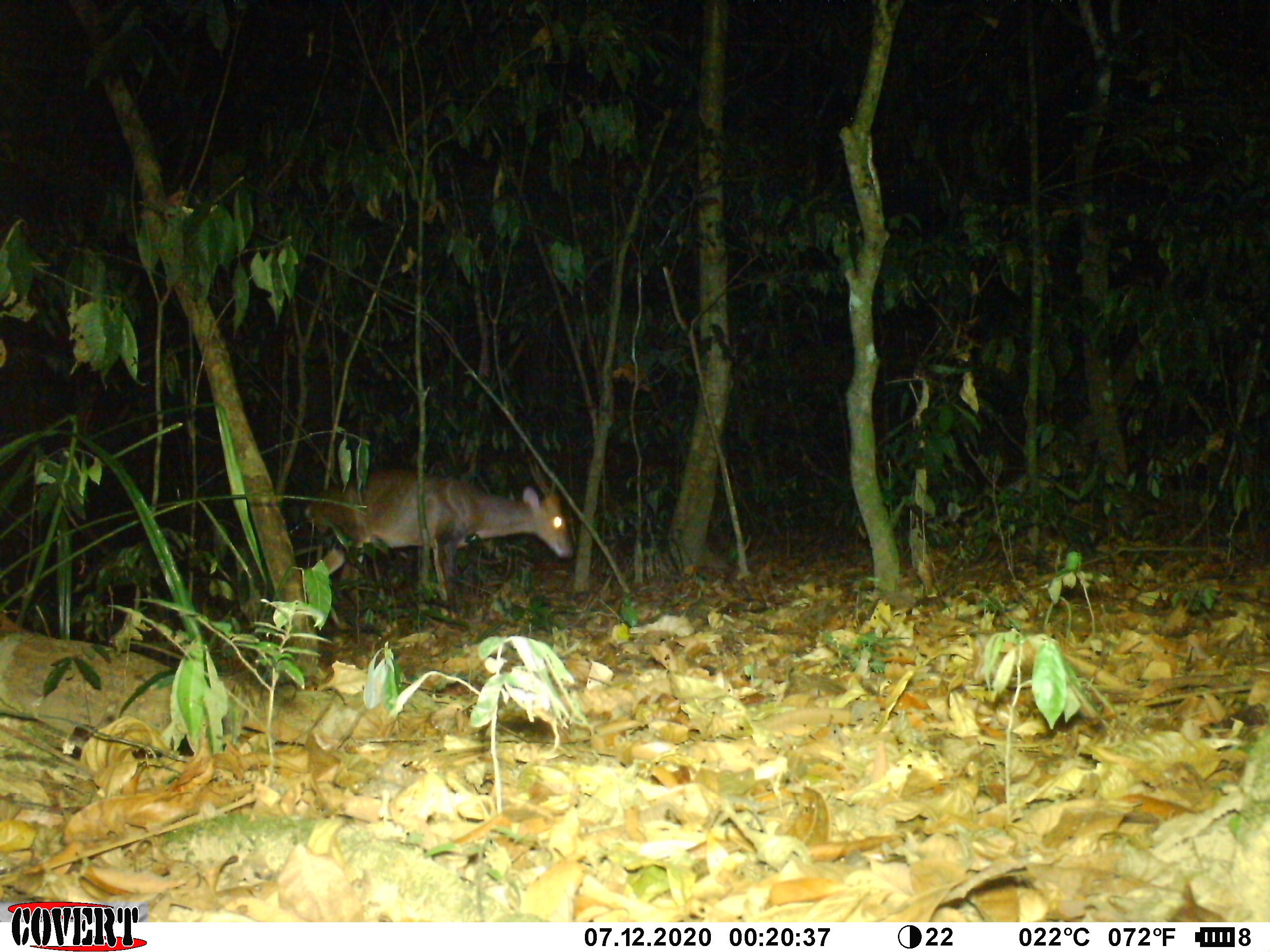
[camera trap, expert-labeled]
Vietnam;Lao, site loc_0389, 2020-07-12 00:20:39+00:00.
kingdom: Animalia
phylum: Chordata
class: Mammalia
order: Artiodactyla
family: Cervidae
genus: Muntiacus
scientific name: Muntiacus vuquangensis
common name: large-antlered muntjac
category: large antlered muntjac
Large antlered muntjac (large-antlered muntjac) (Muntiacus vuquangensis). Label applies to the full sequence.